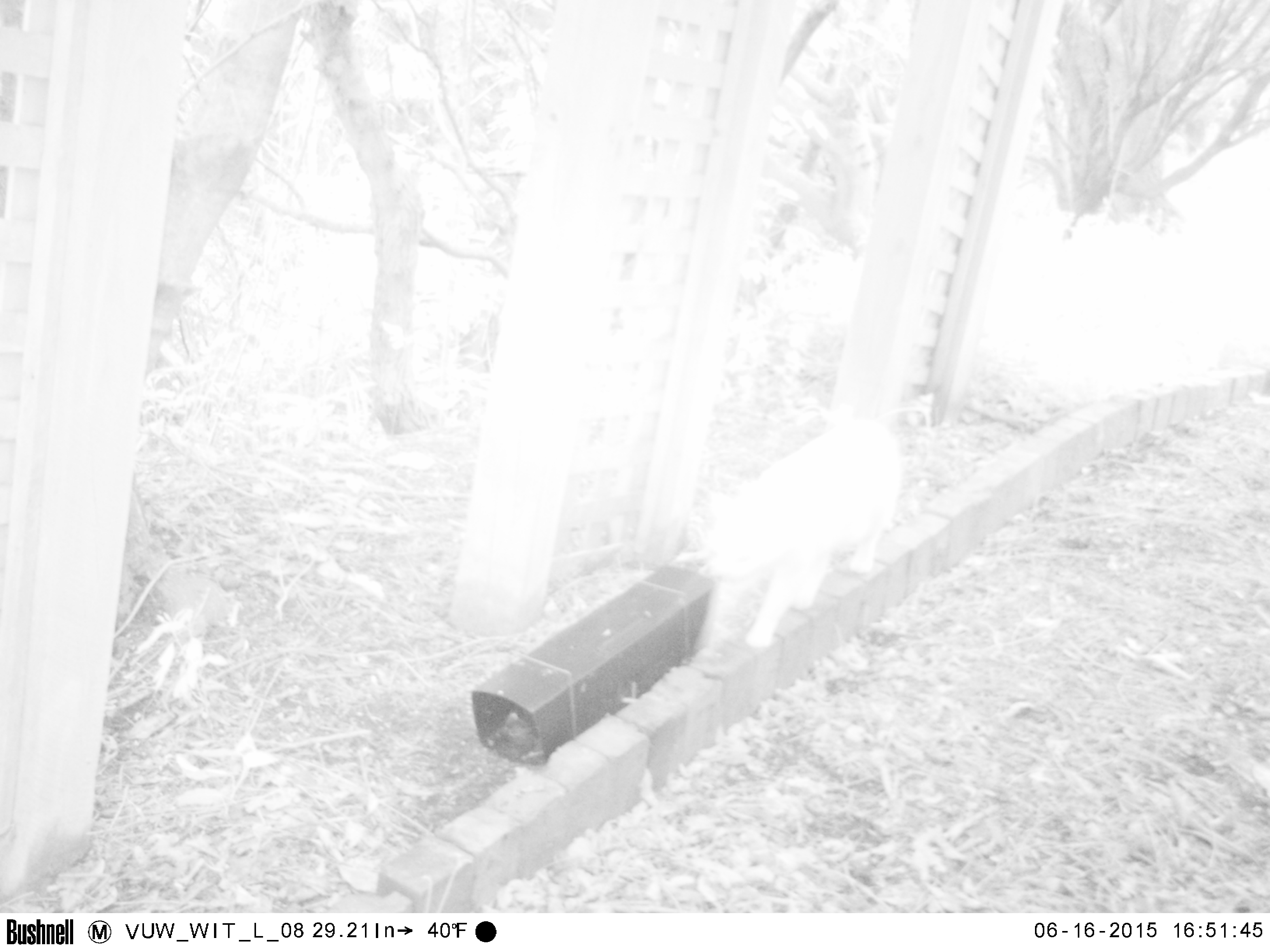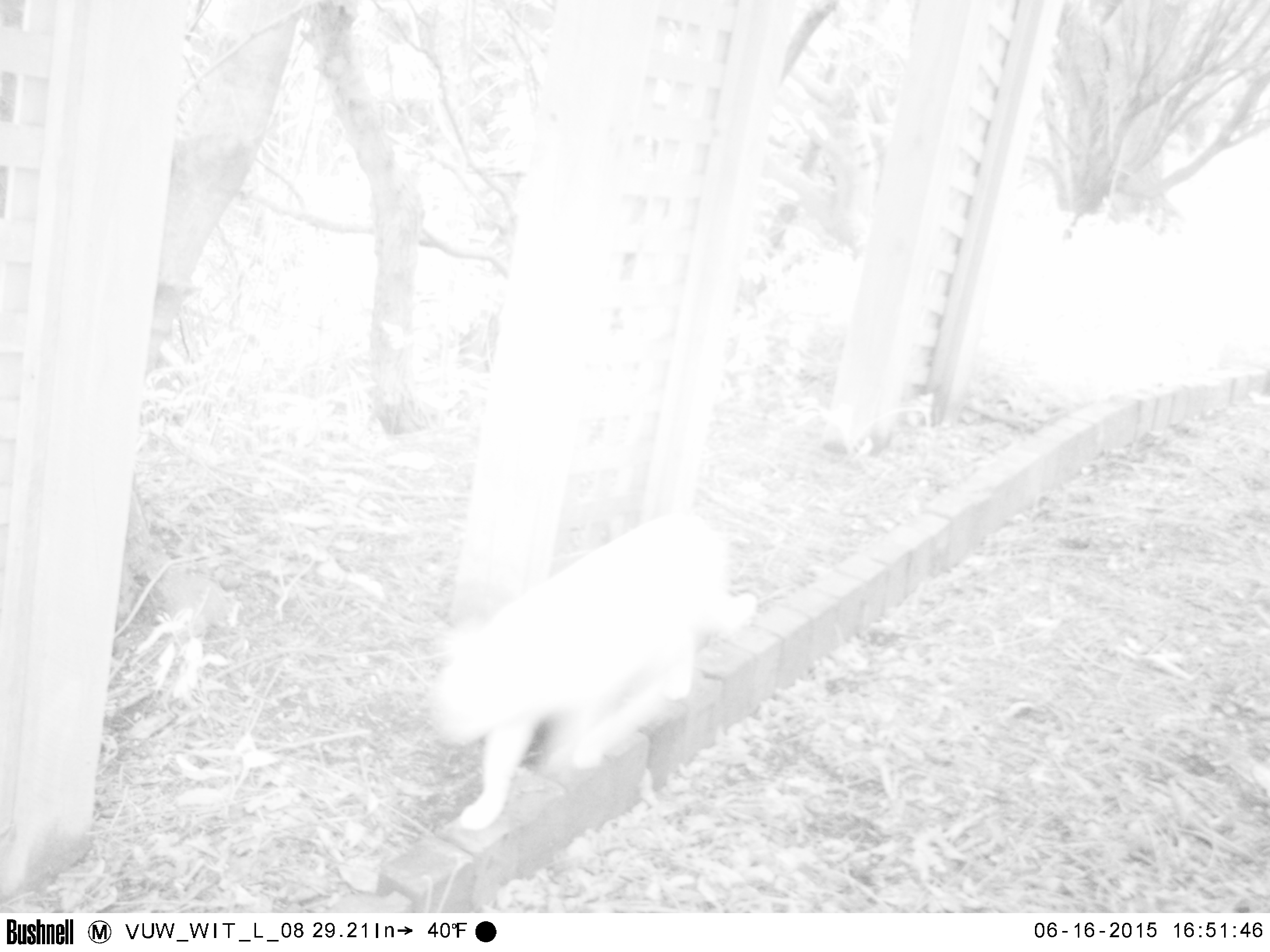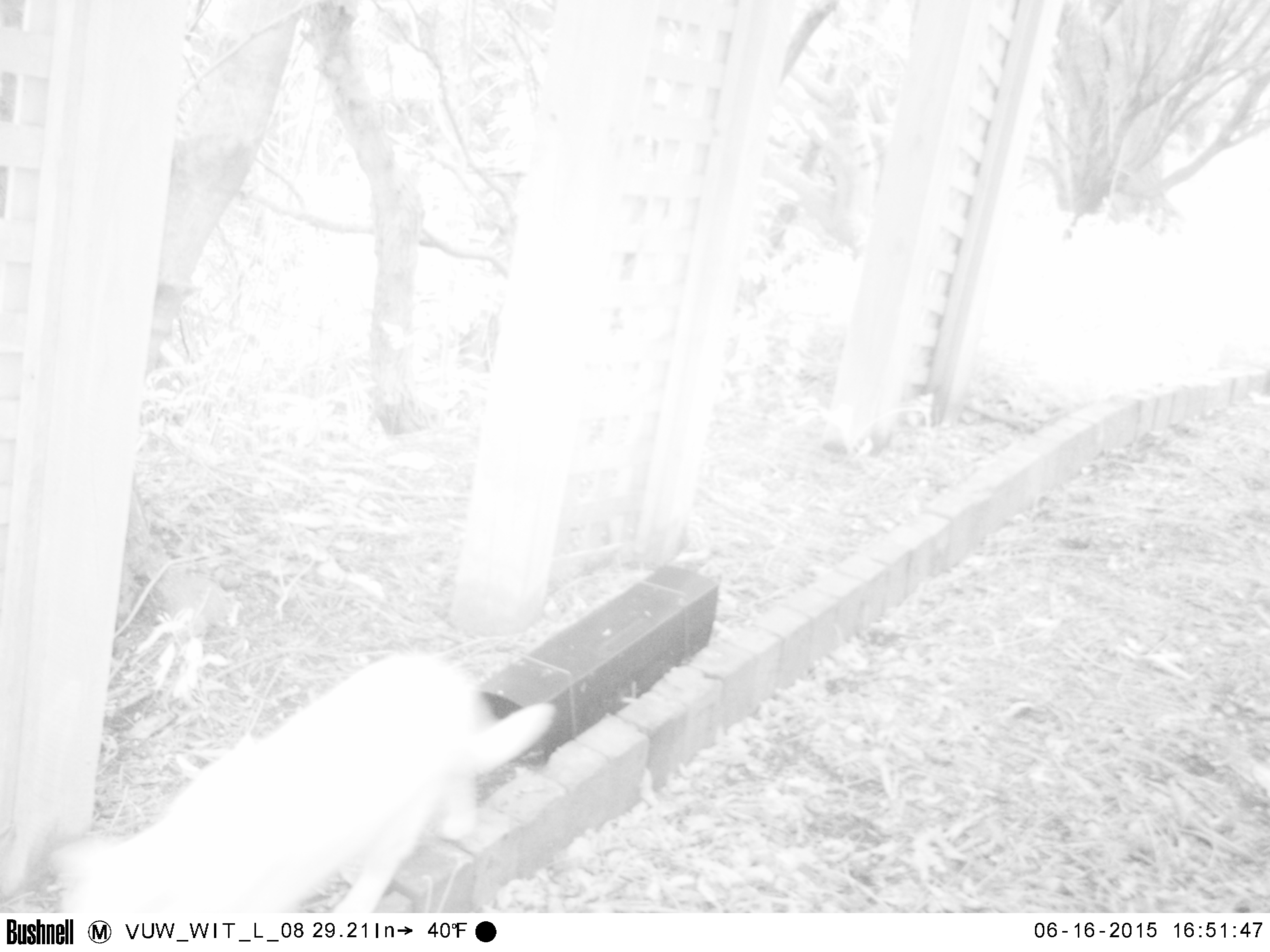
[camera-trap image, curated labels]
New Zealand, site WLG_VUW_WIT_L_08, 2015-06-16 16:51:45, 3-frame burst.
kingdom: Animalia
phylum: Chordata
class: Mammalia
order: Carnivora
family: Felidae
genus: Felis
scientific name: Felis catus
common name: domestic cat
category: cat